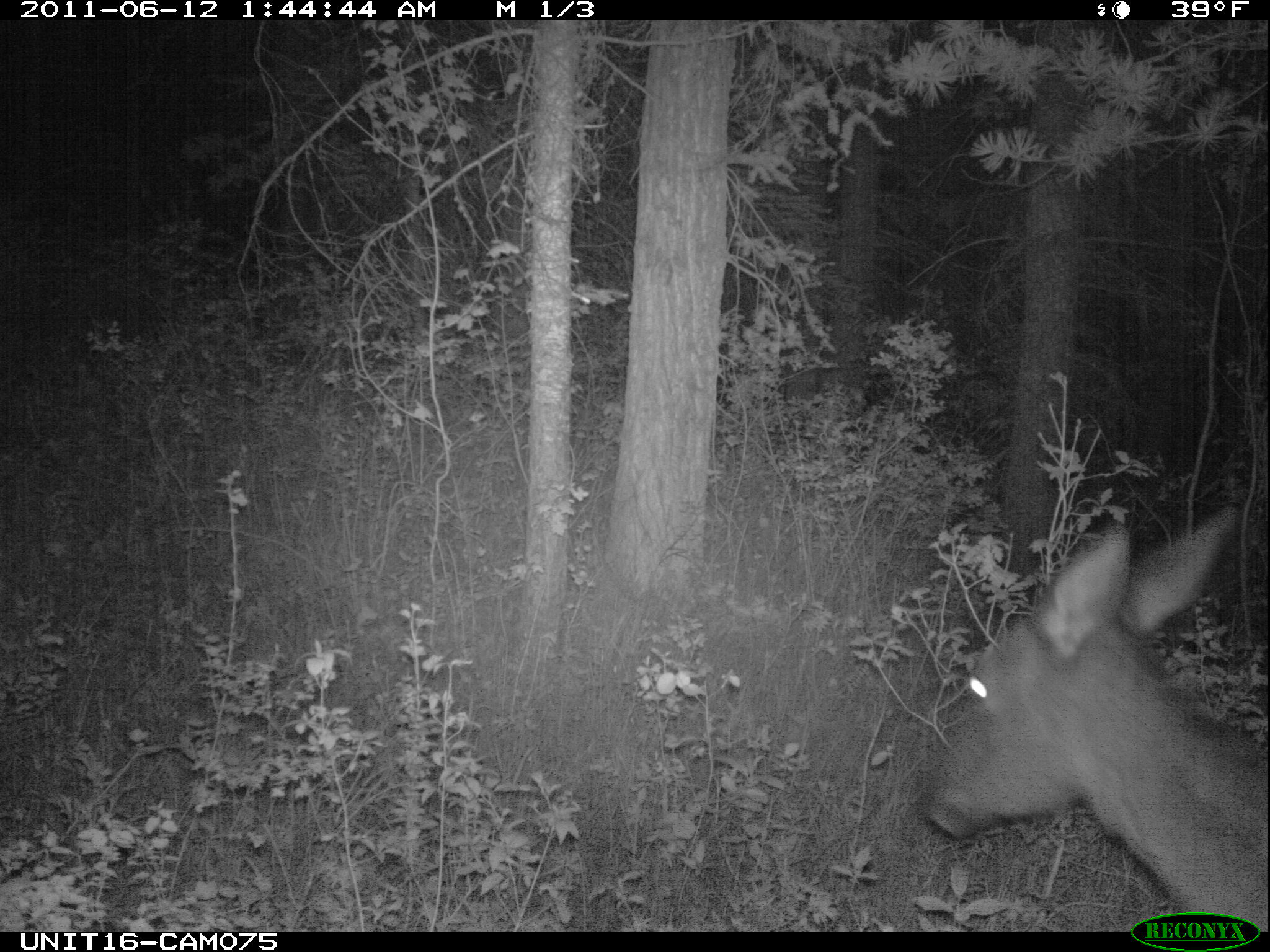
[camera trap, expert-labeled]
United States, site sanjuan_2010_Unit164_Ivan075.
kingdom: Animalia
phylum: Chordata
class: Mammalia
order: Artiodactyla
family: Cervidae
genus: Cervus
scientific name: Cervus elaphus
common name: red deer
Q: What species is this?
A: Cervus elaphus (red deer).